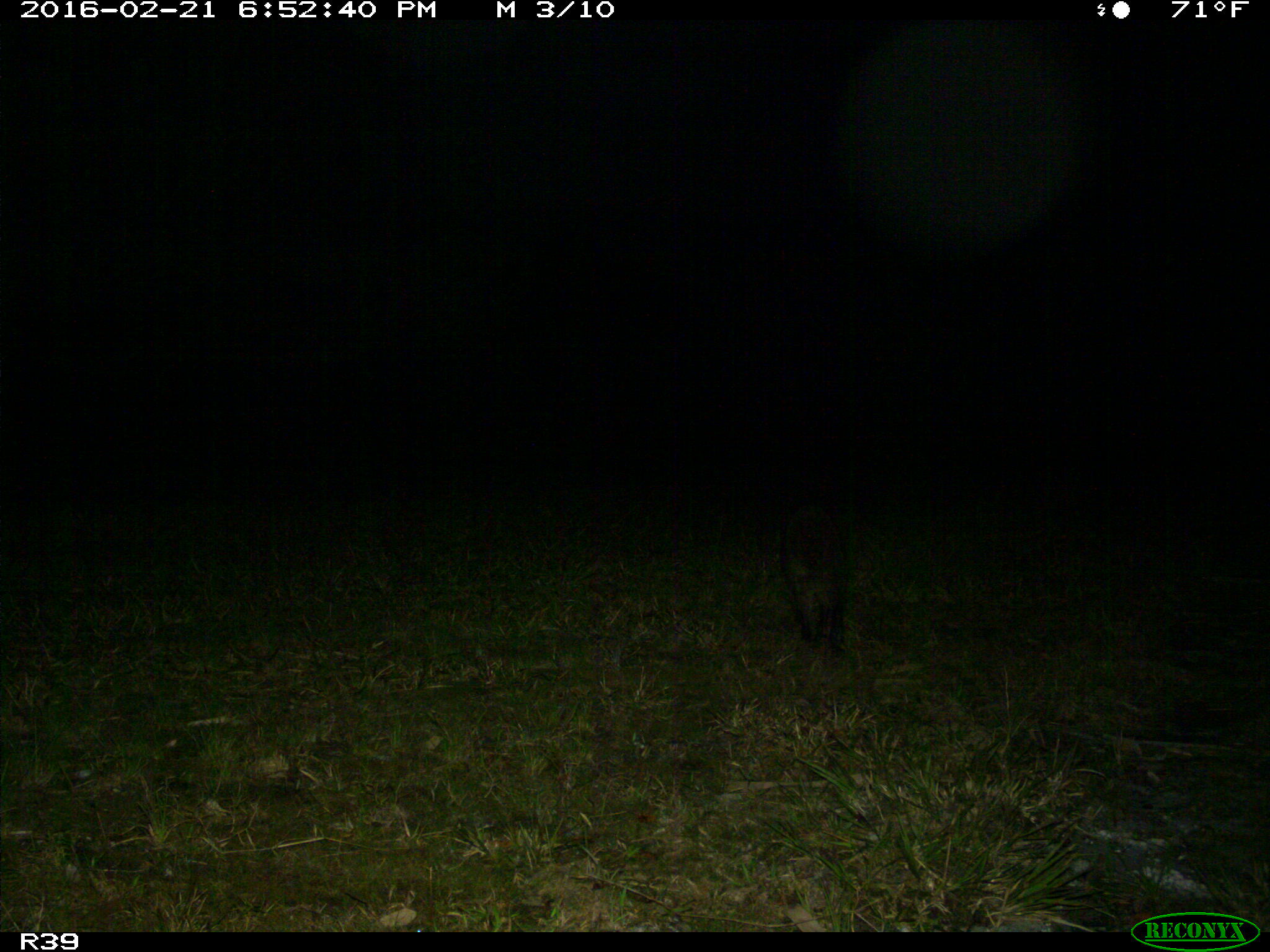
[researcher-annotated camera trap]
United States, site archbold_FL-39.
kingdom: Animalia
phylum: Chordata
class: Mammalia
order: Carnivora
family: Procyonidae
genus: Procyon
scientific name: Procyon lotor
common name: common raccoon